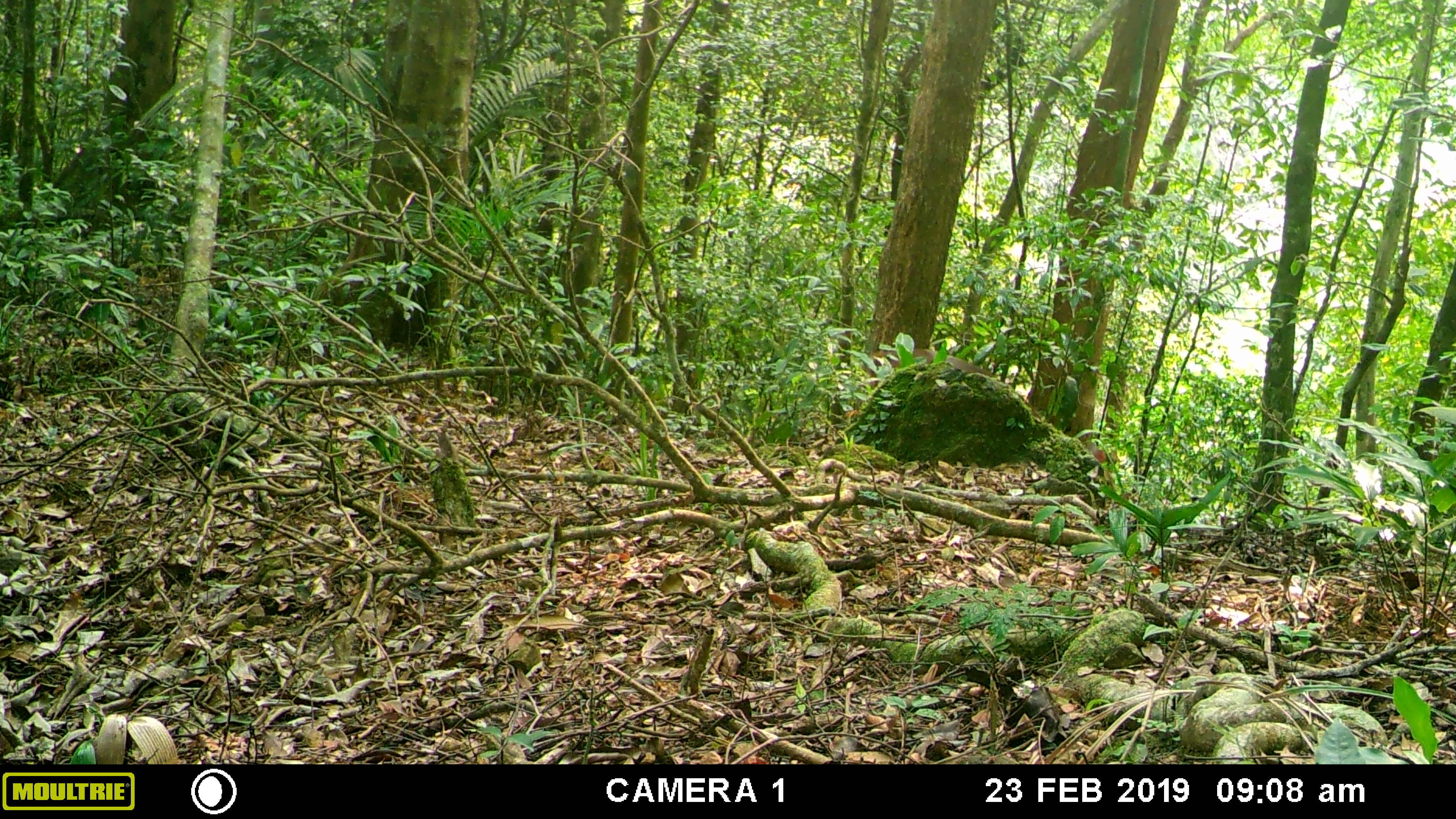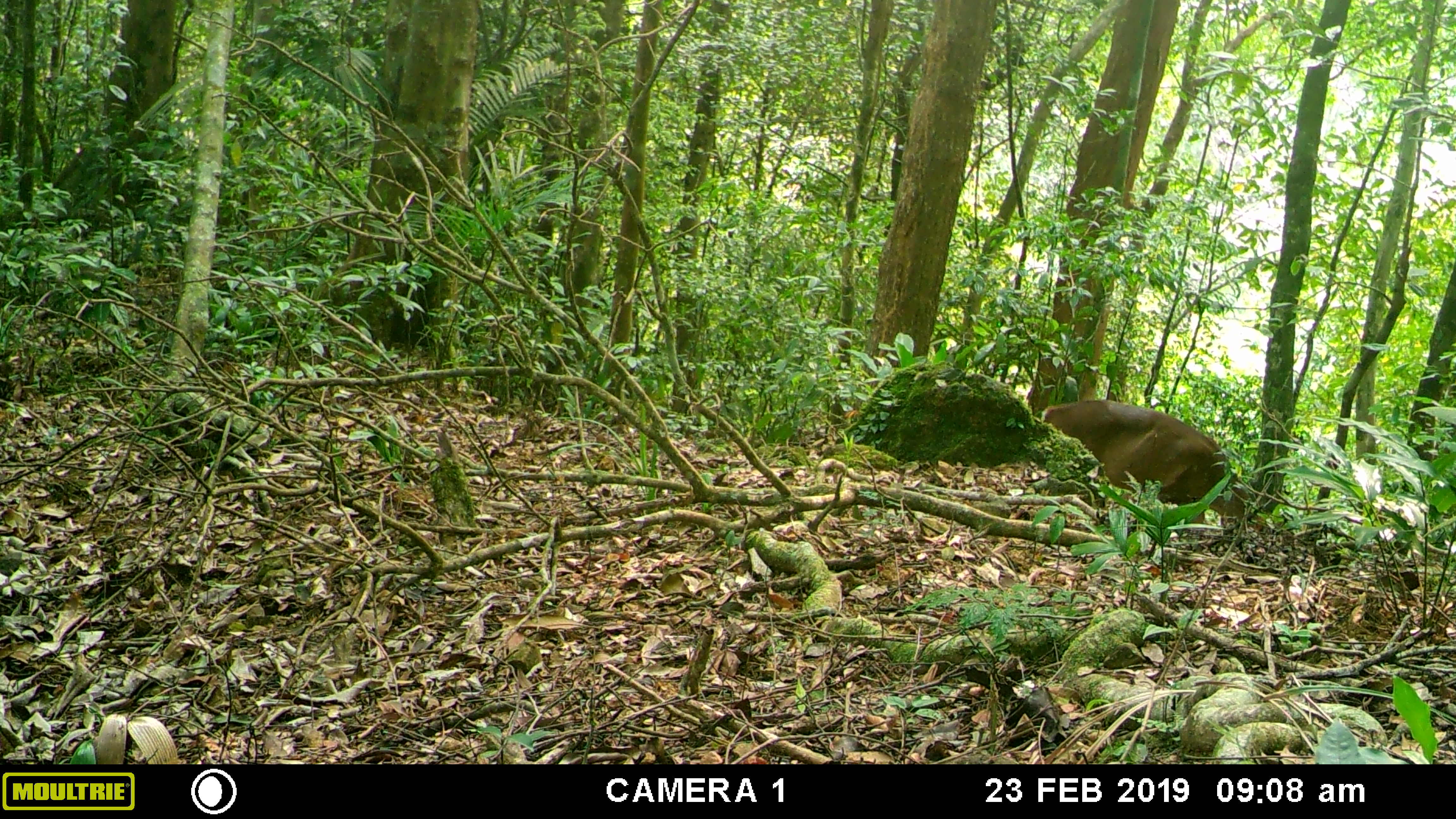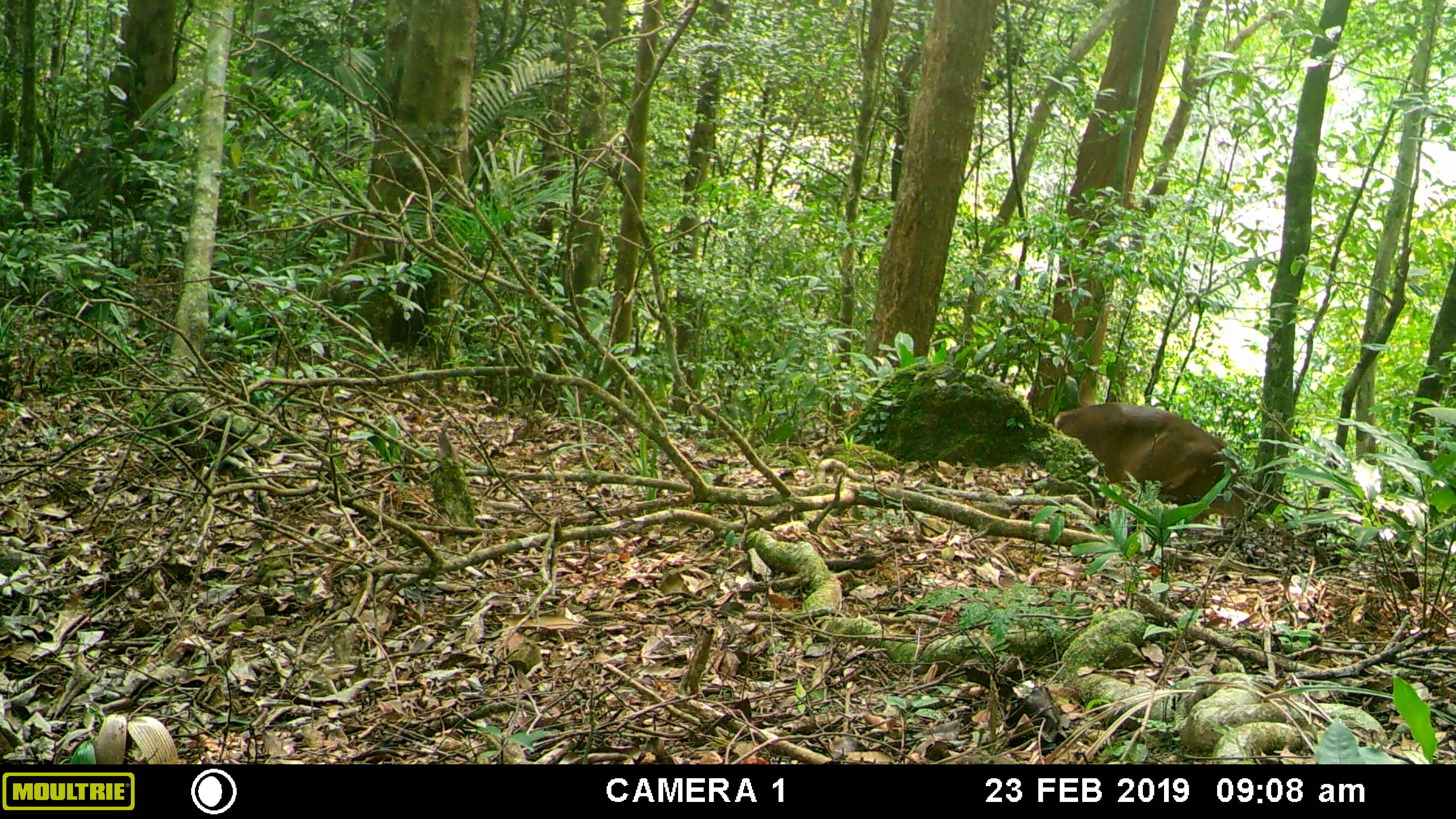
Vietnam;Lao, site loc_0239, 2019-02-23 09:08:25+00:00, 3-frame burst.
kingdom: Animalia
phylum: Chordata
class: Mammalia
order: Artiodactyla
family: Cervidae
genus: Muntiacus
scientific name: Muntiacus vuquangensis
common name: large-antlered muntjac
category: large antlered muntjac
Large antlered muntjac (large-antlered muntjac) (Muntiacus vuquangensis). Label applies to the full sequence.